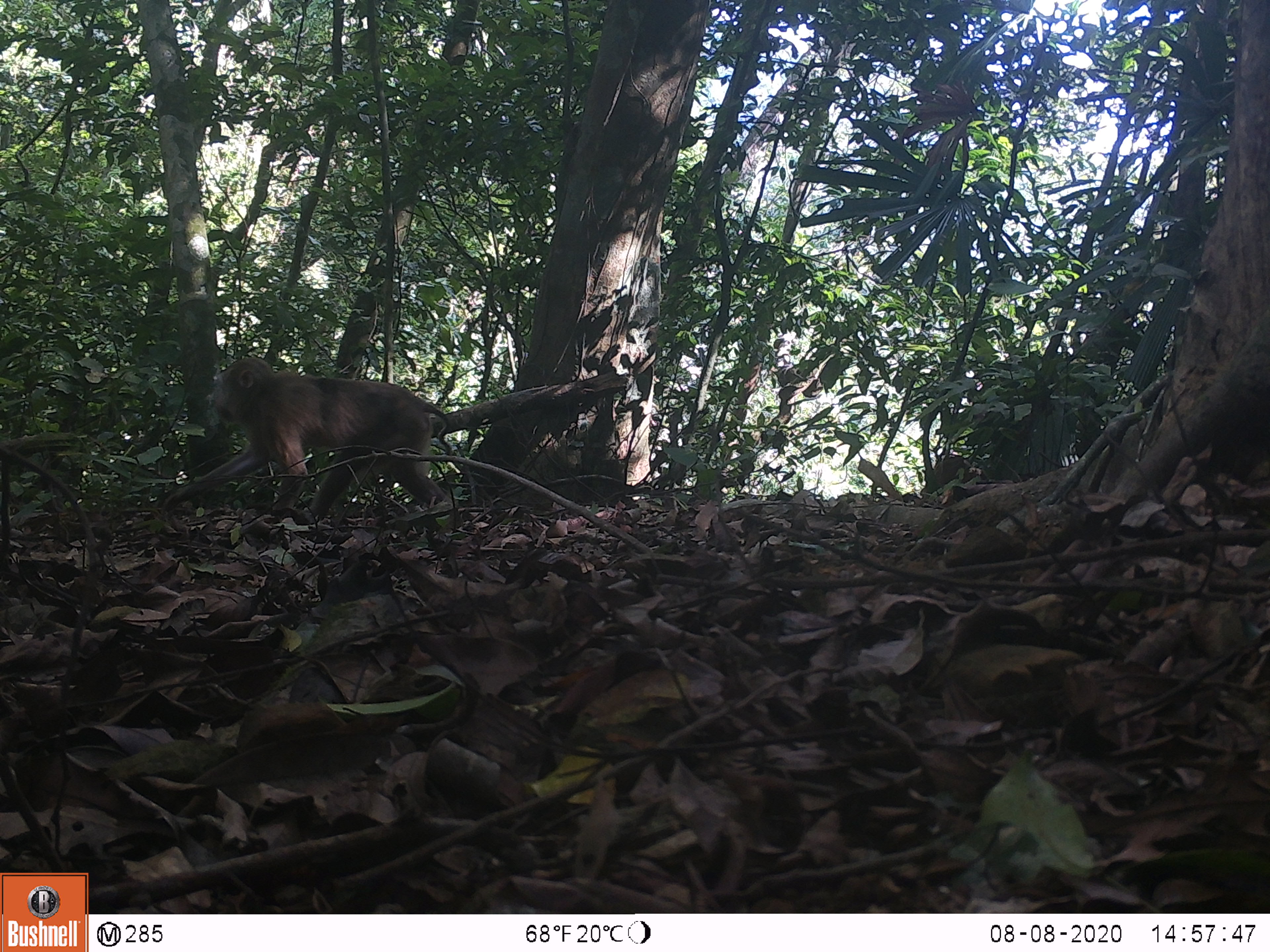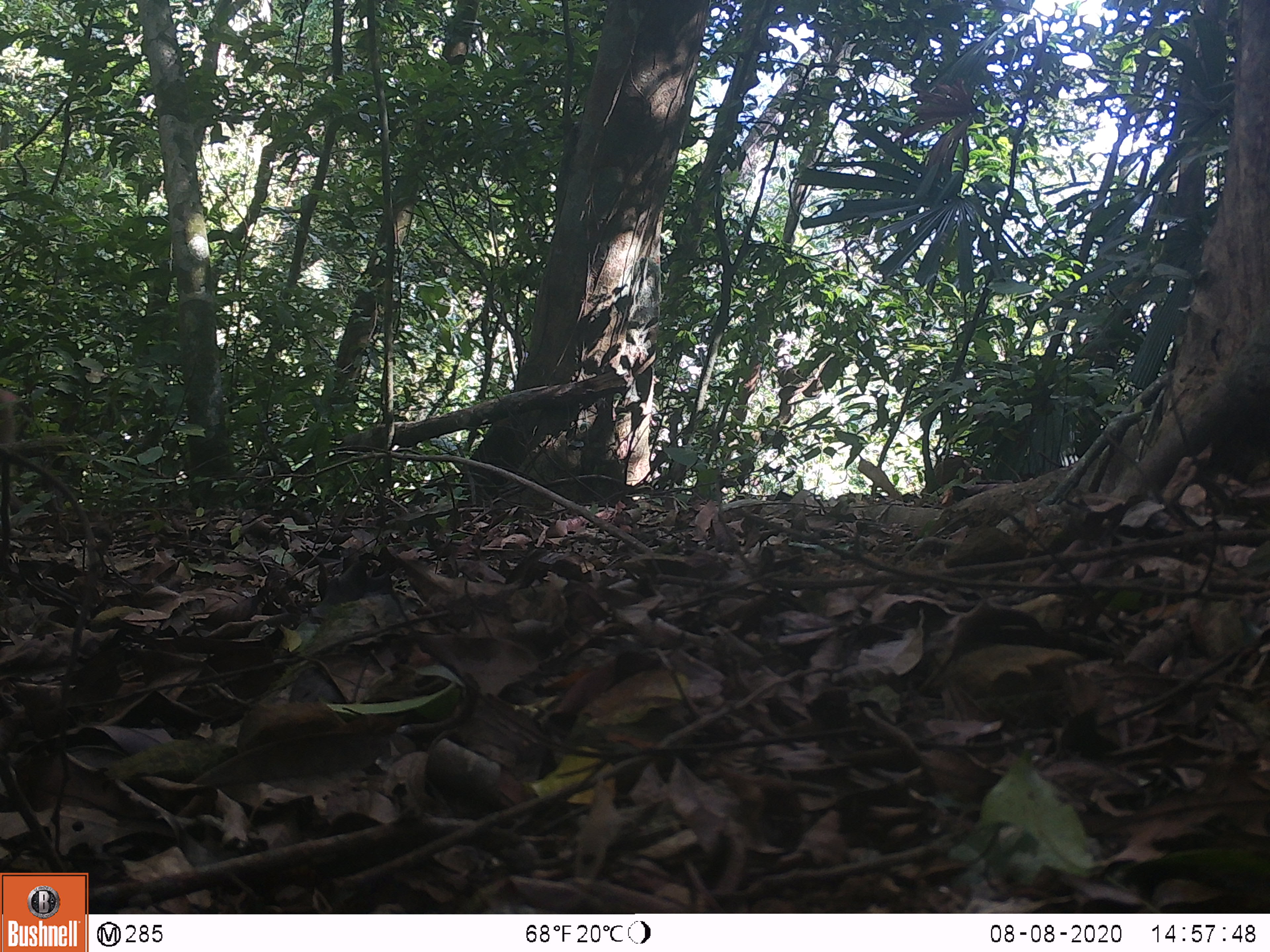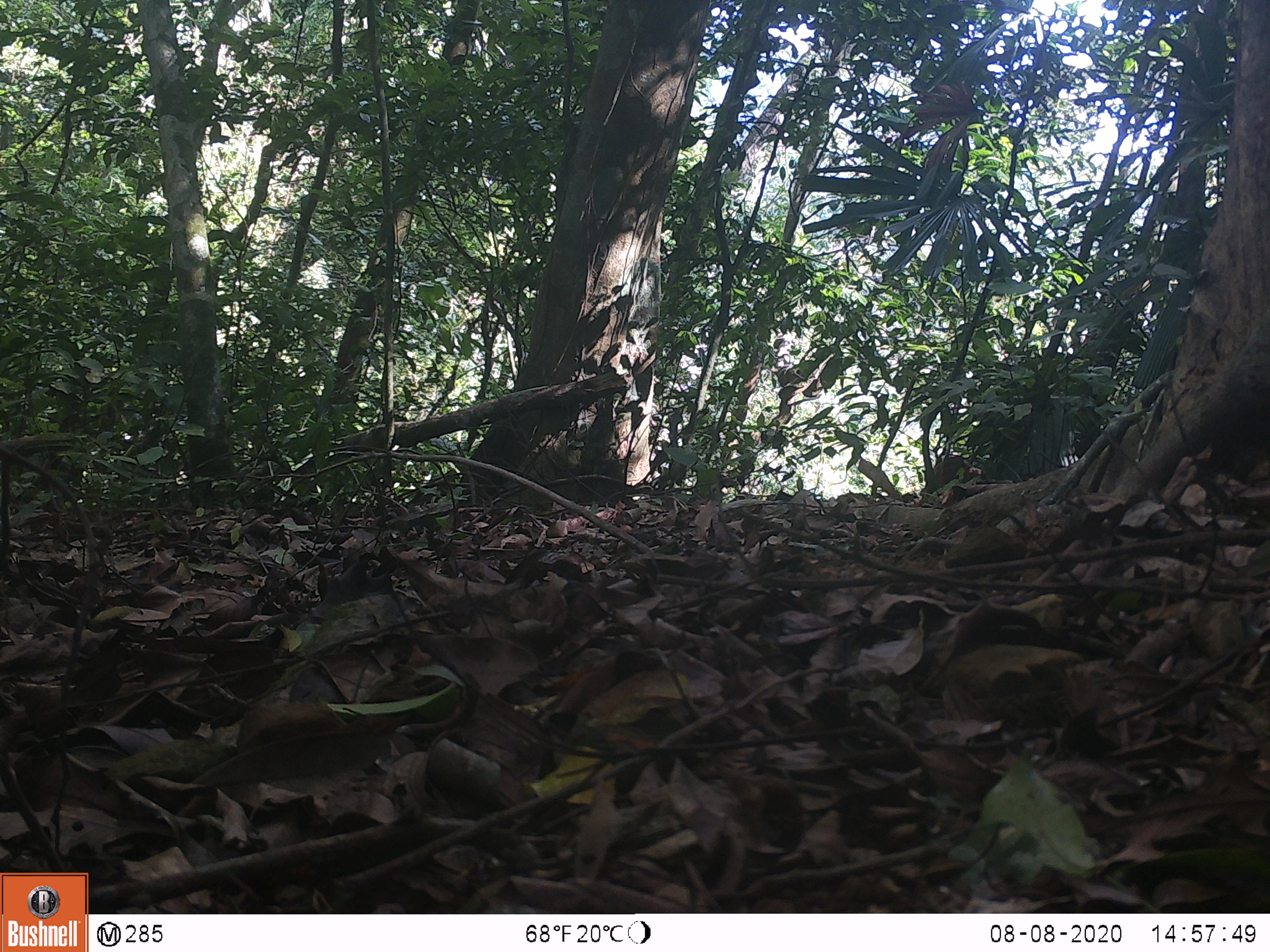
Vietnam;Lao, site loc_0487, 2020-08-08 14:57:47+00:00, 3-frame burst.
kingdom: Animalia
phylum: Chordata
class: Mammalia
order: Primates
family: Cercopithecidae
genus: Macaca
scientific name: Macaca nemestrina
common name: pig-tailed macaque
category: pig tailed macaque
Pig tailed macaque (pig-tailed macaque) (Macaca nemestrina). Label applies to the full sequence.